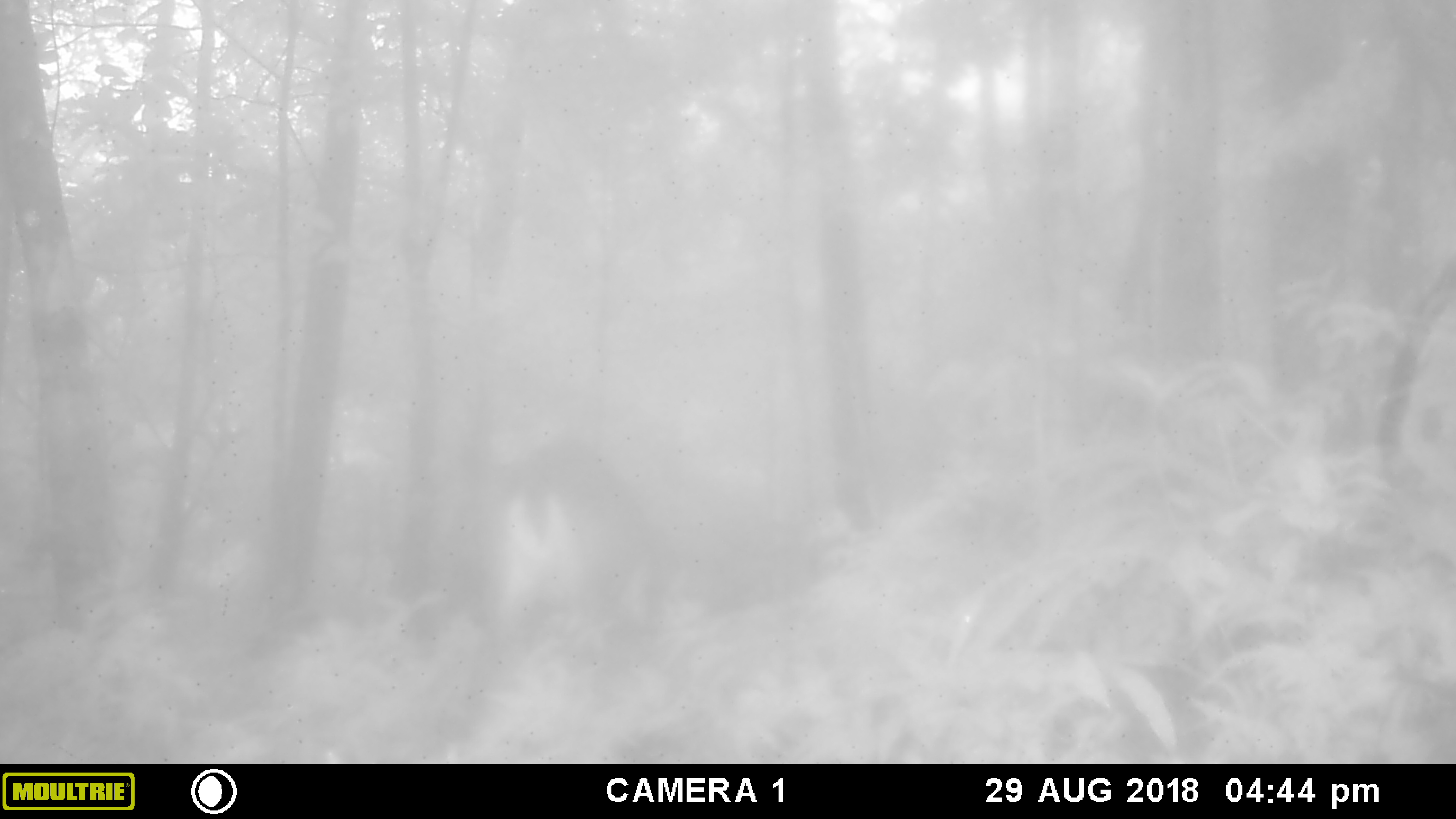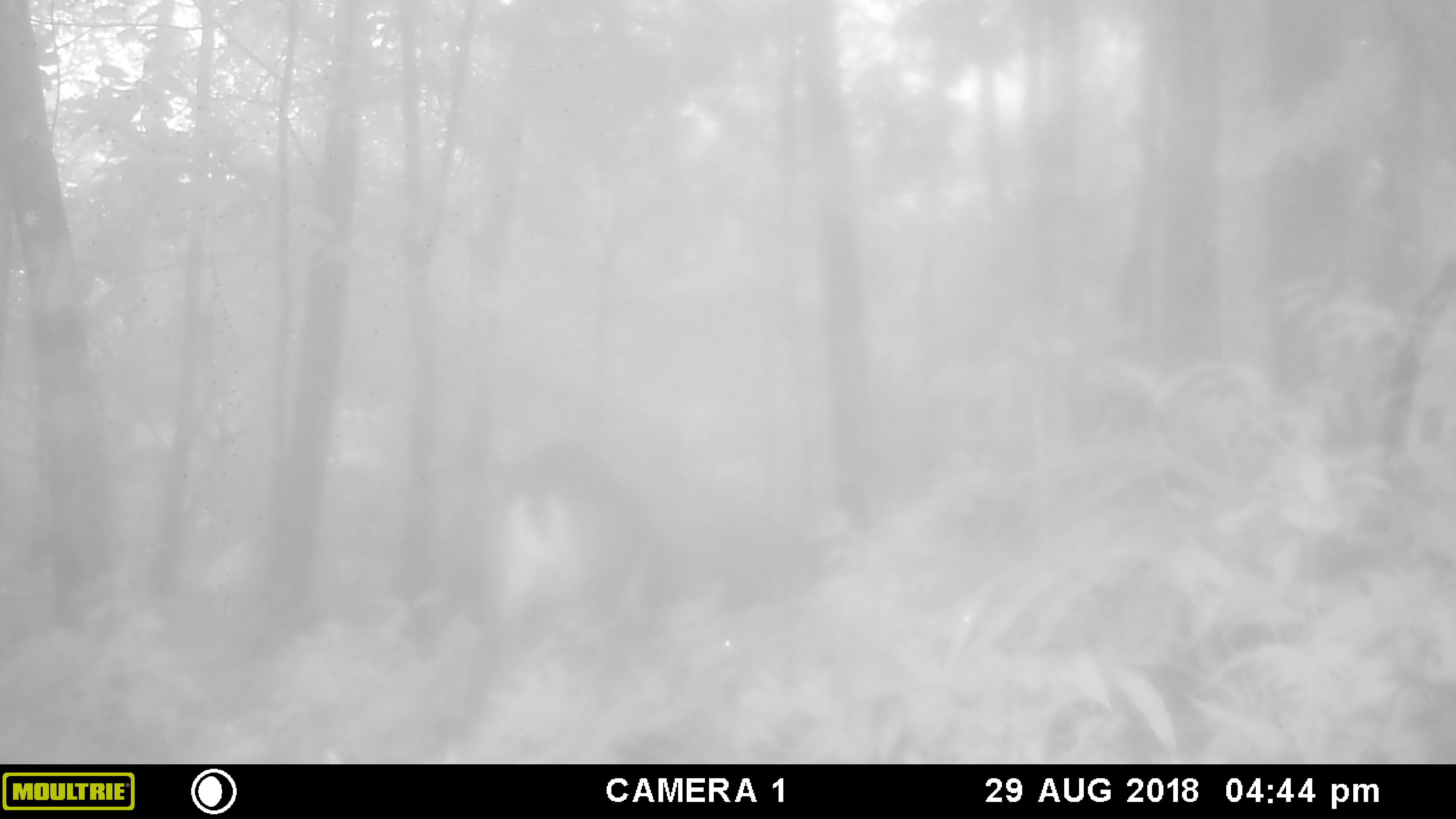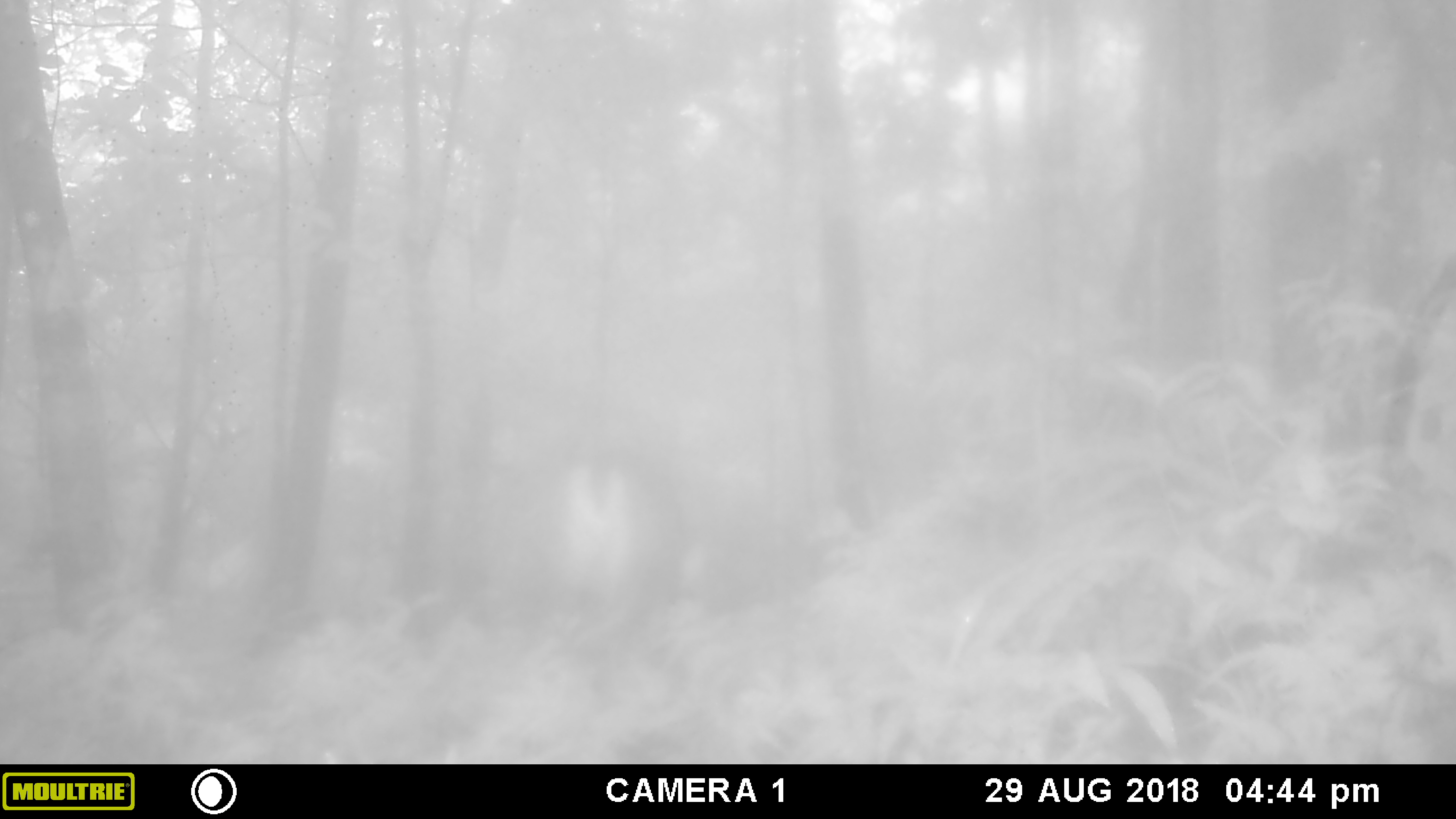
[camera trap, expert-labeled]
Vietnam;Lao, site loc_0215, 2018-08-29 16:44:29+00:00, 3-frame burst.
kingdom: Animalia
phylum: Chordata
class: Mammalia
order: Artiodactyla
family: Cervidae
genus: Muntiacus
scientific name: Muntiacus vuquangensis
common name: large-antlered muntjac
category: large antlered muntjac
Large antlered muntjac (large-antlered muntjac) (Muntiacus vuquangensis). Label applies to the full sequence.